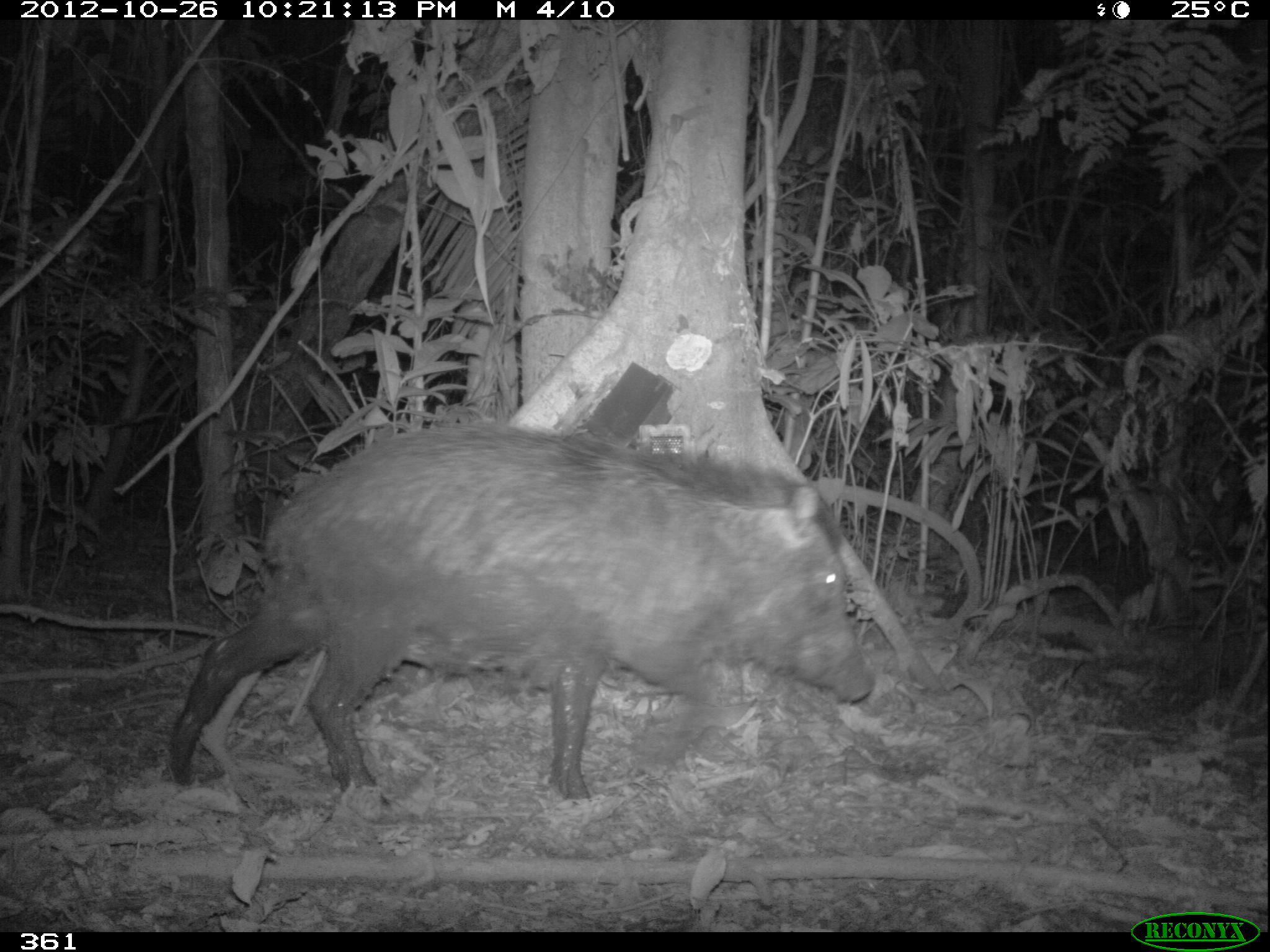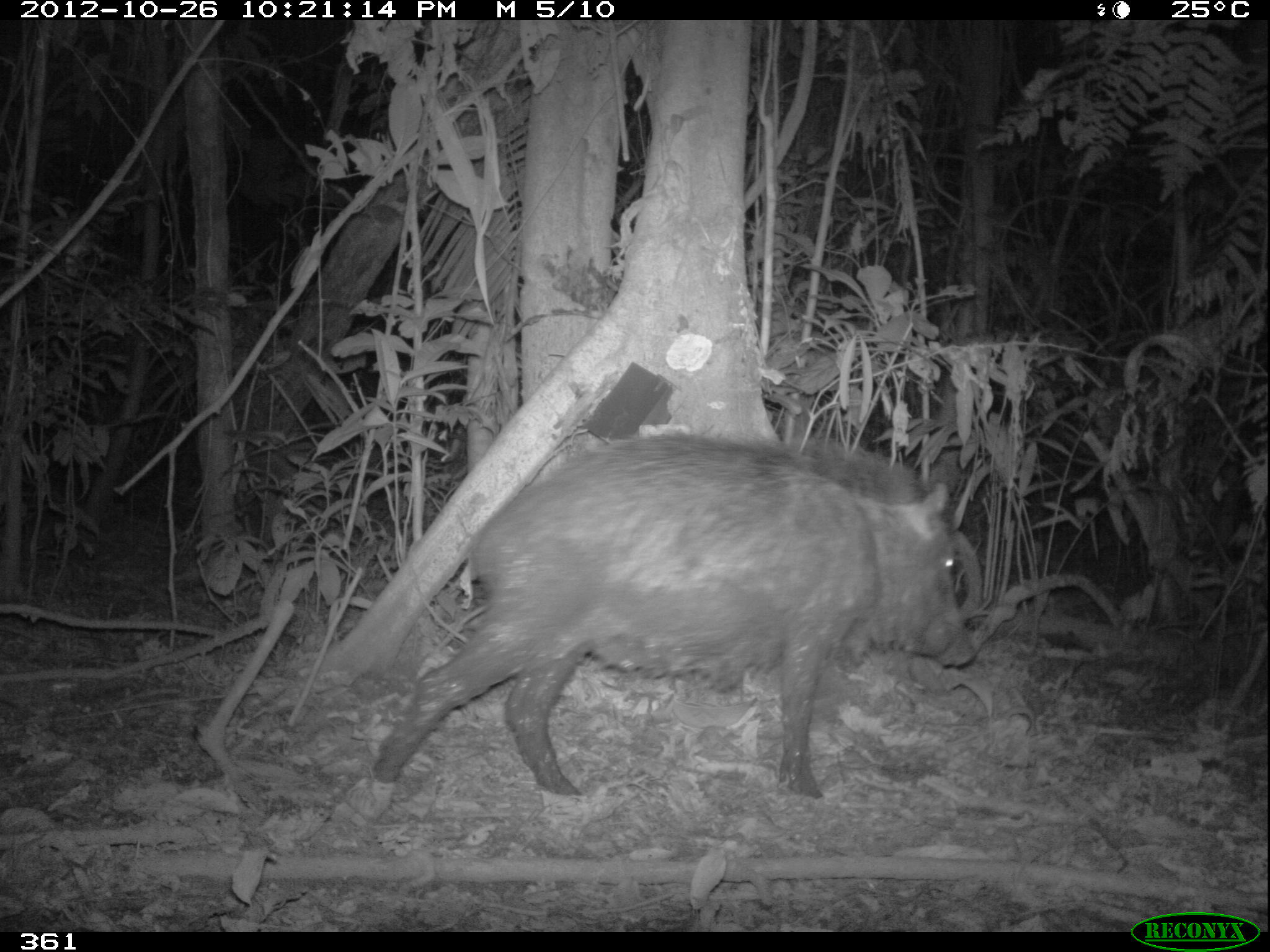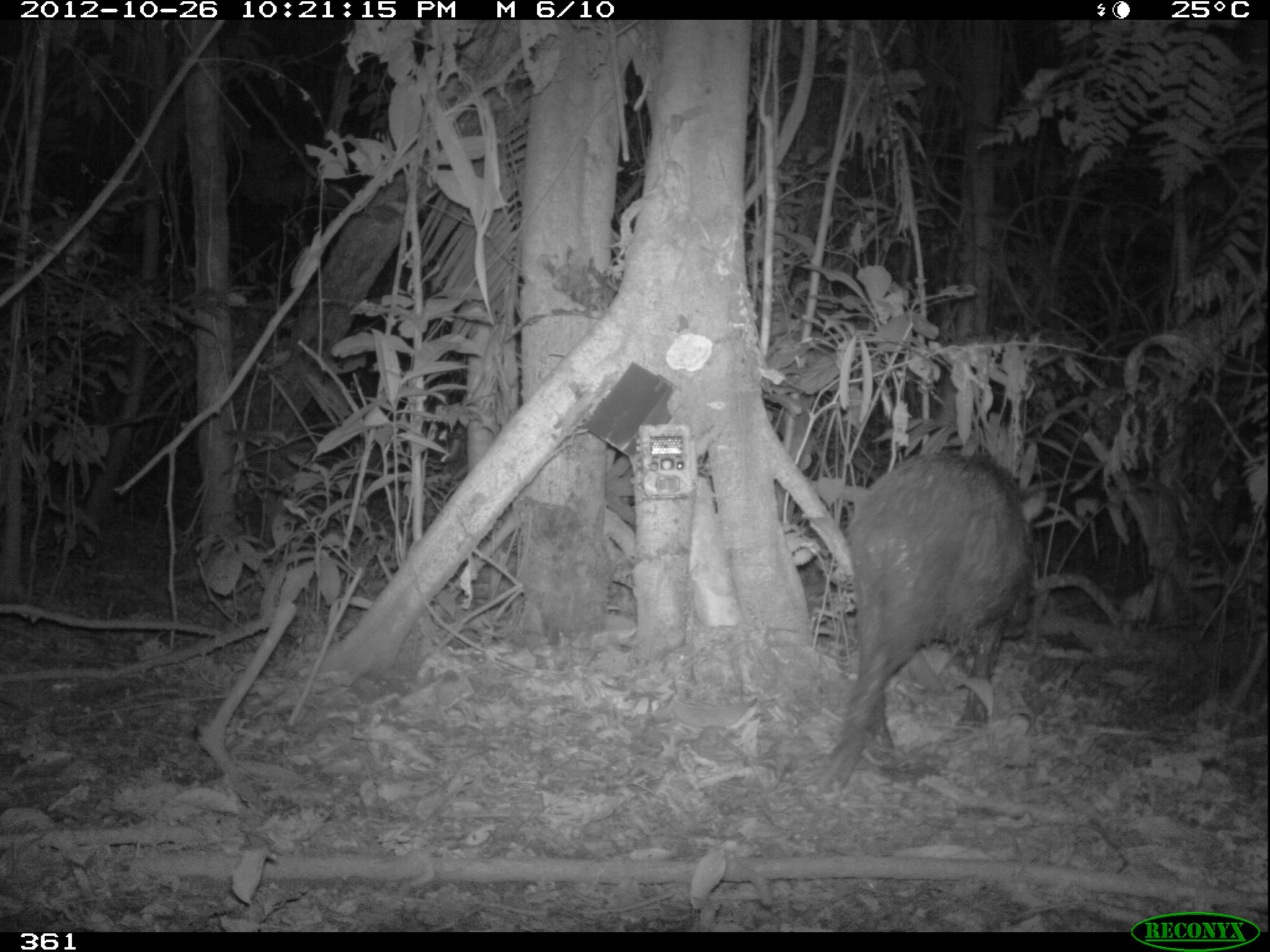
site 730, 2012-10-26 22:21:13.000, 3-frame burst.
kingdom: Animalia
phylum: Chordata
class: Mammalia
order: Artiodactyla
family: Tayassuidae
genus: Tayassu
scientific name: Tayassu pecari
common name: white-lipped peccary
Tayassu pecari (white-lipped peccary).